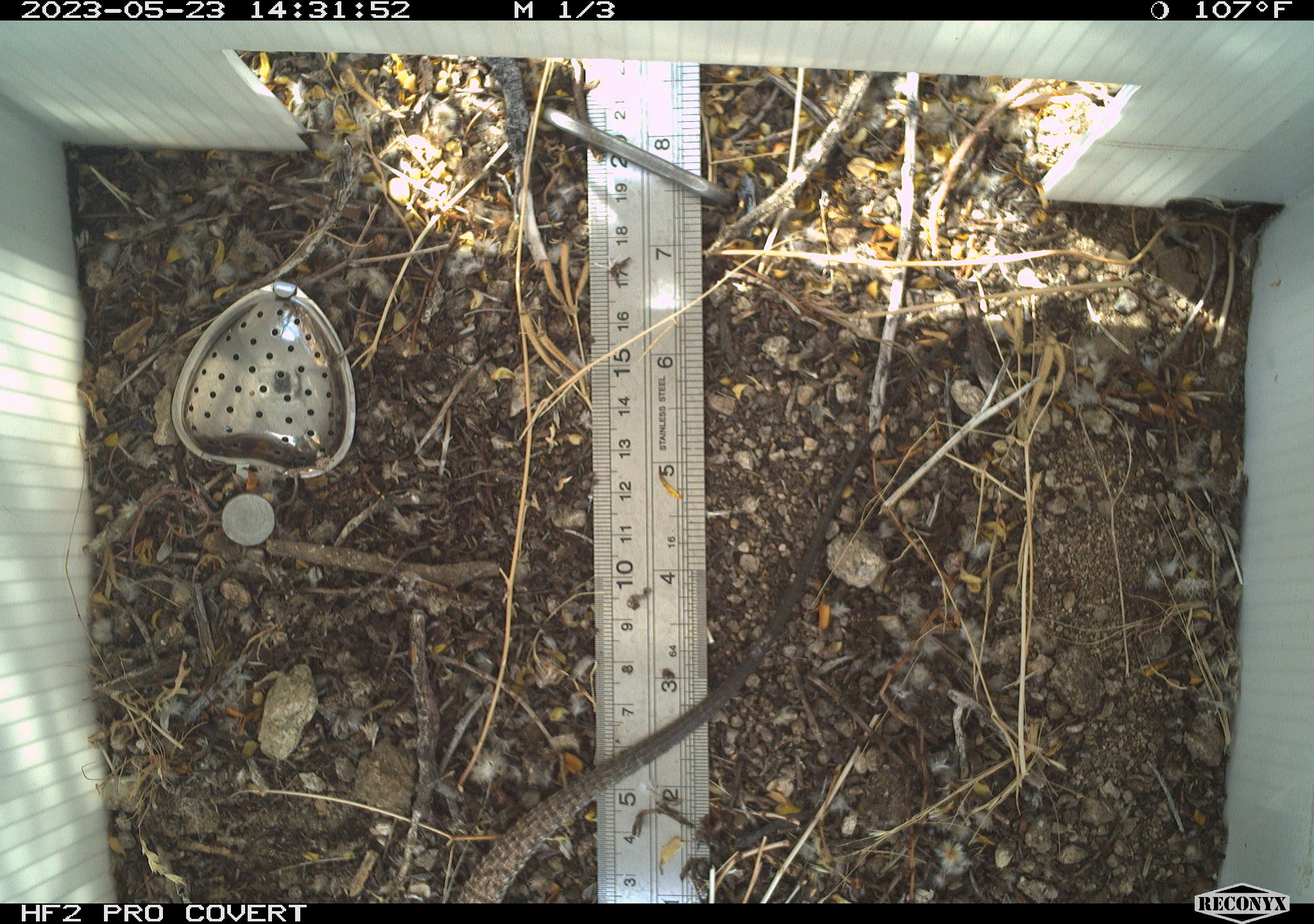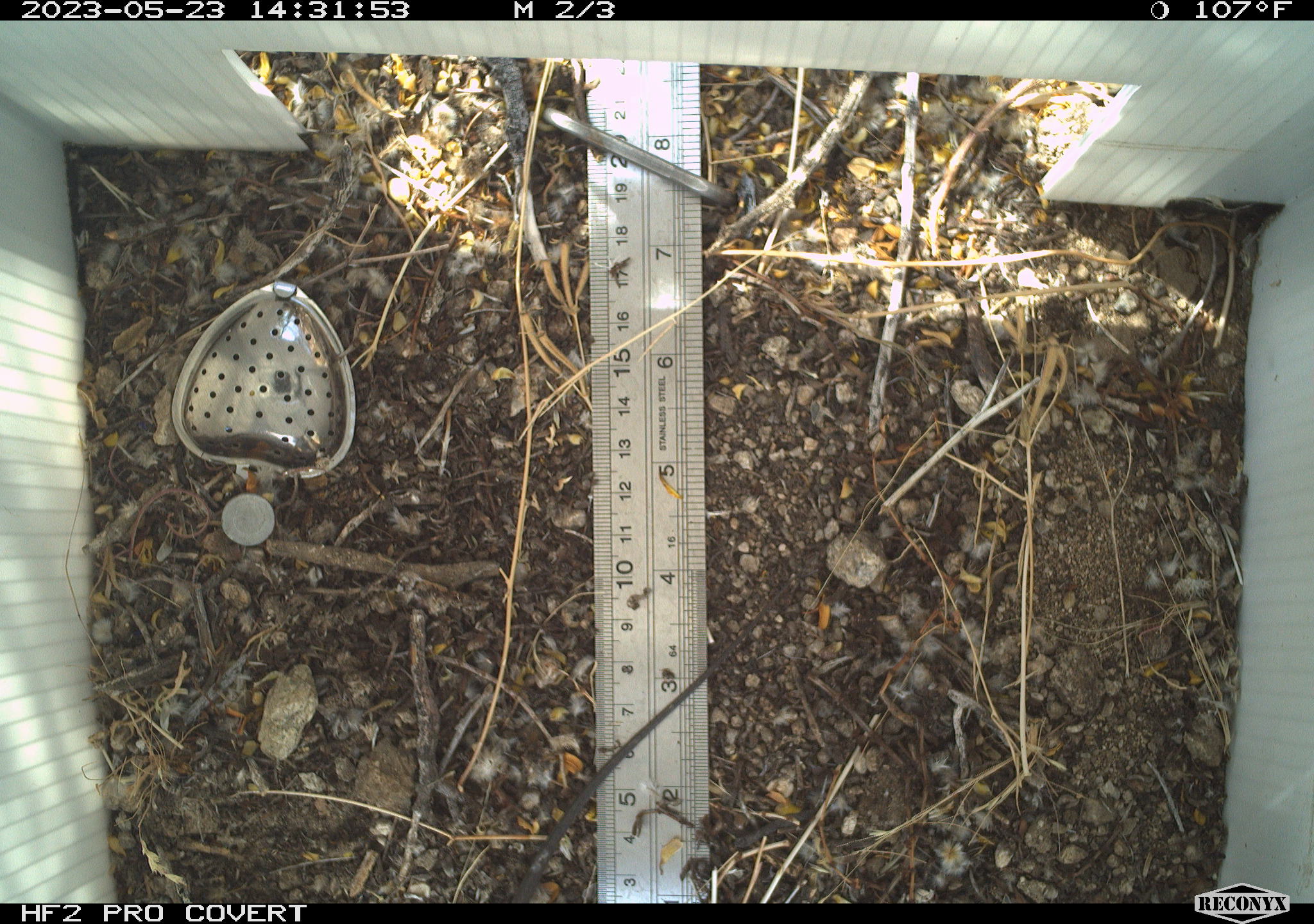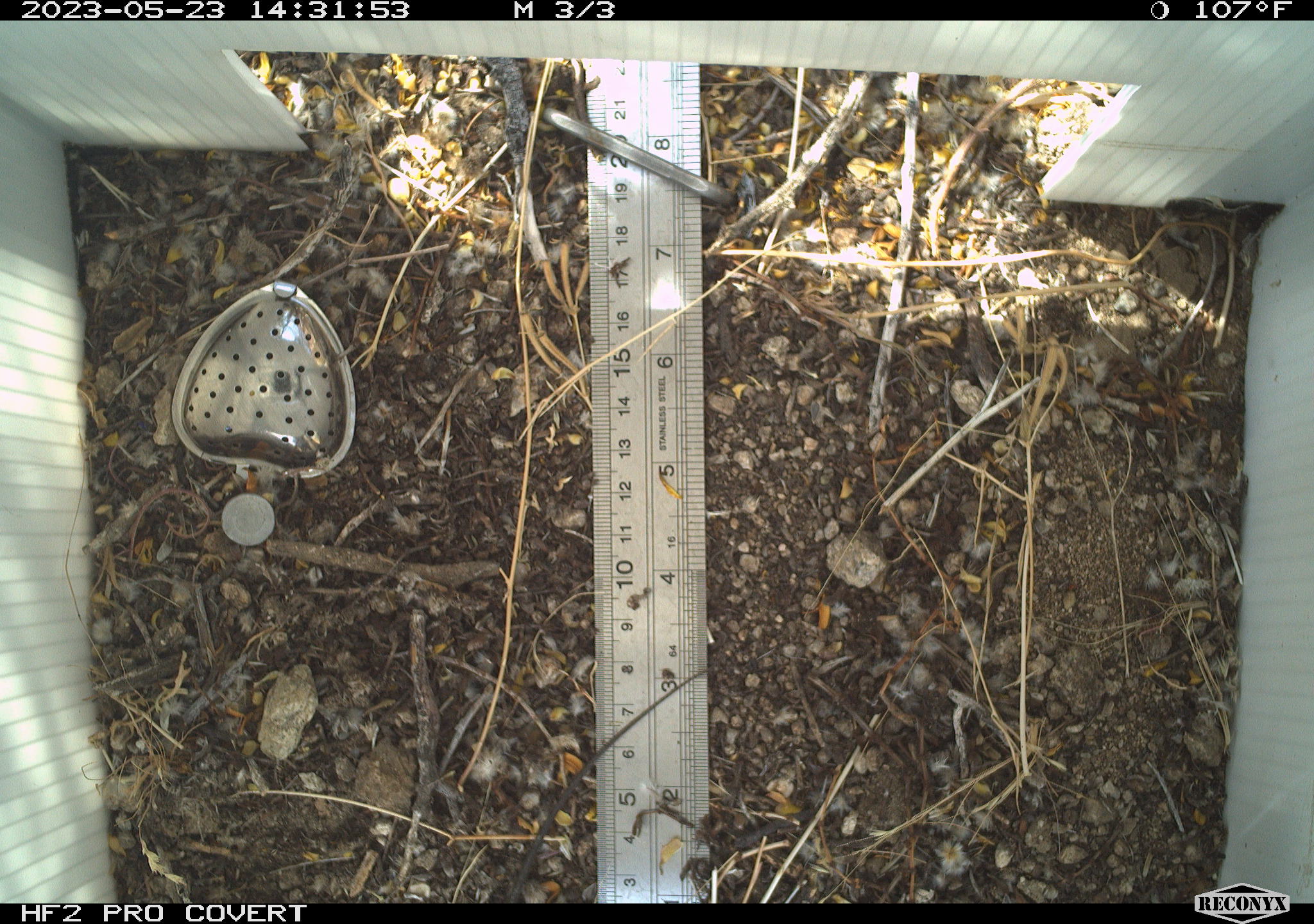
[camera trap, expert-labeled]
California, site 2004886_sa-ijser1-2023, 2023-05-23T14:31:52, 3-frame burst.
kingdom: Animalia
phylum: Chordata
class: Reptilia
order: Squamata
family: Teiidae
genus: Aspidoscelis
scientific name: Aspidoscelis tigris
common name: western whiptail